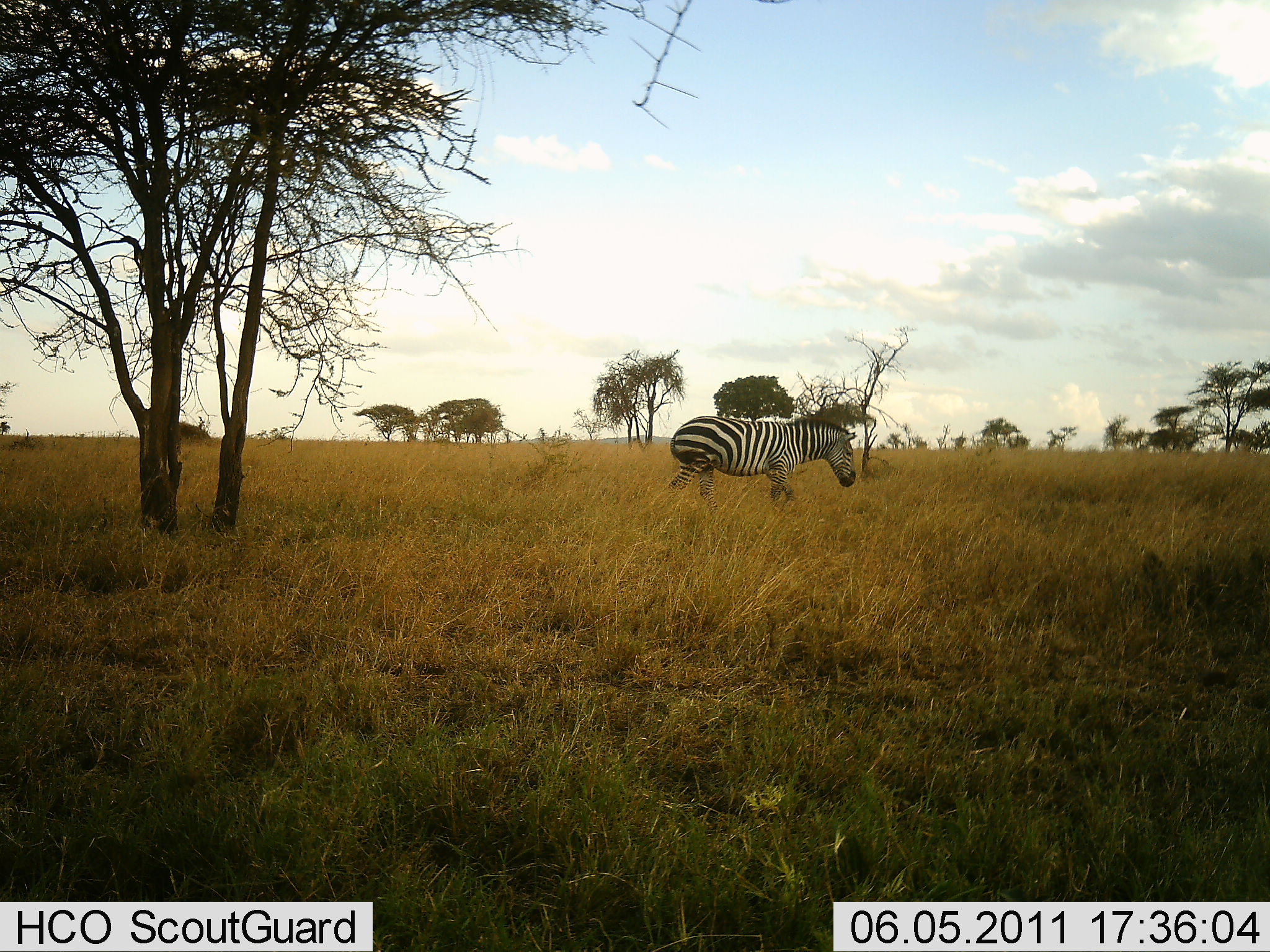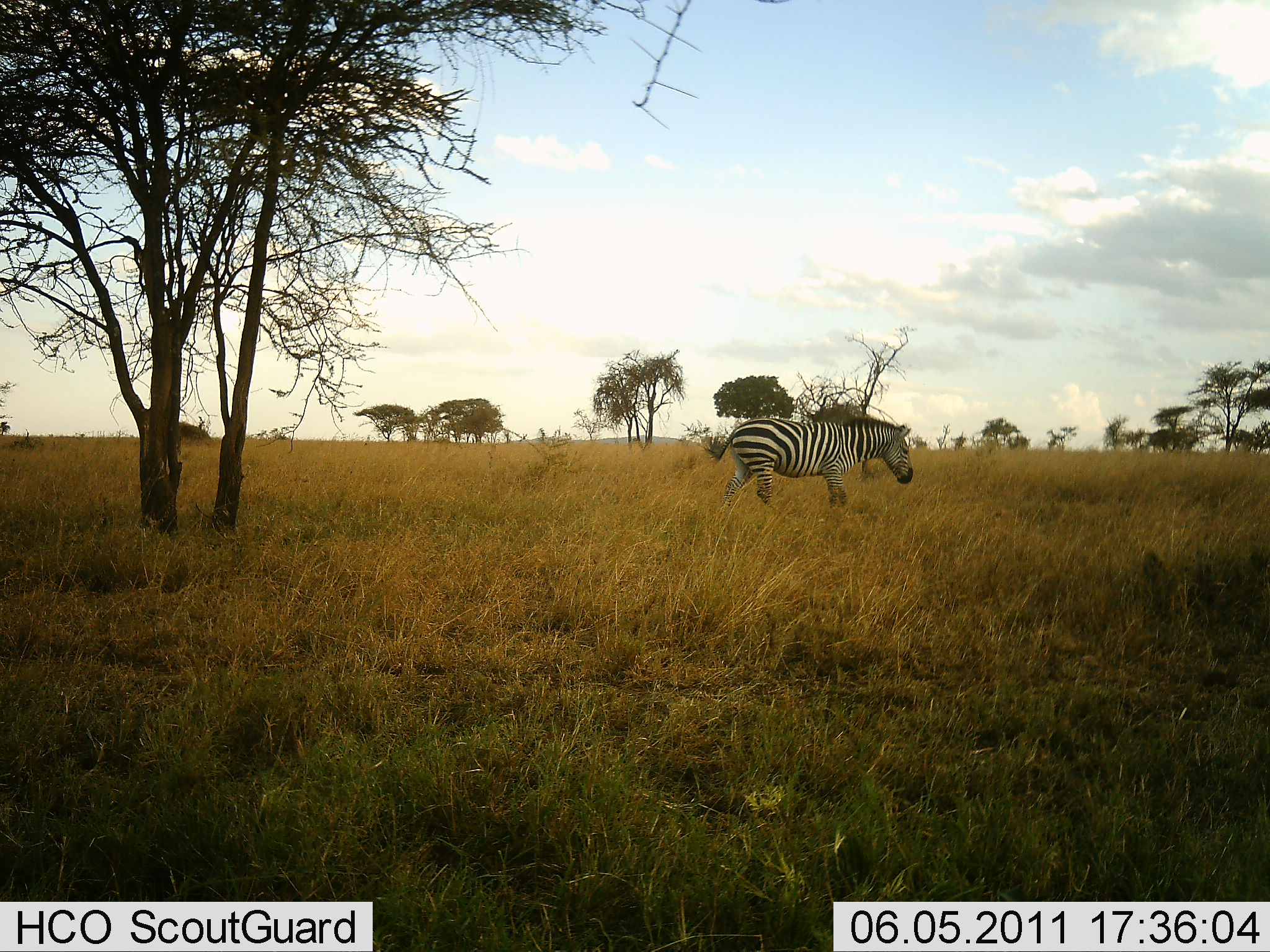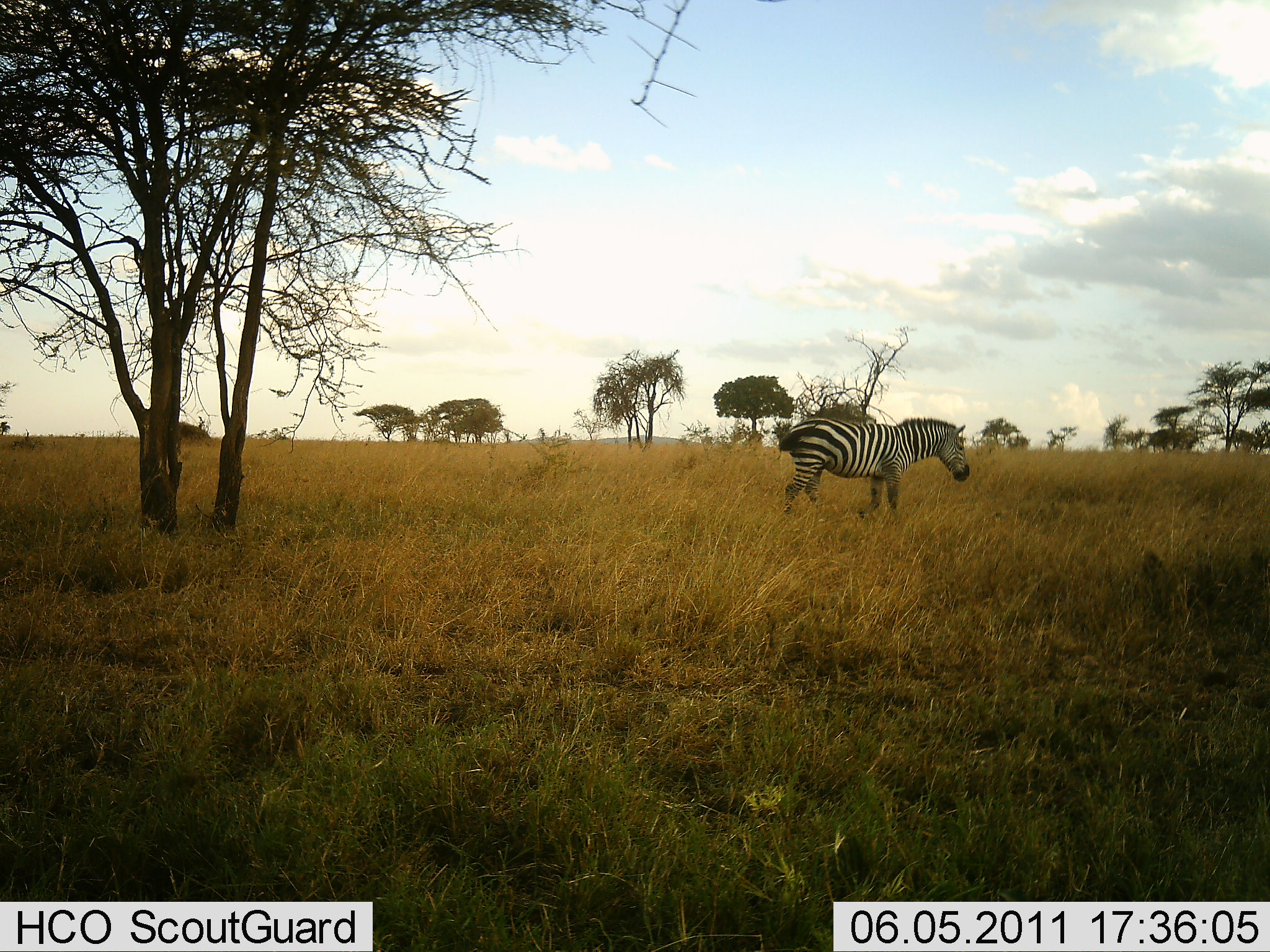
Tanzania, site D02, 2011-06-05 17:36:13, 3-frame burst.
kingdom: Animalia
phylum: Chordata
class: Mammalia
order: Perissodactyla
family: Equidae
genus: Equus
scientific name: Equus quagga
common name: plains zebra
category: zebra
Zebra (plains zebra) (Equus quagga), count 1. Behavior (volunteer vote fractions): standing 0%, resting 0%, moving 100%, interacting 0%. Young present (vote fraction): 0%. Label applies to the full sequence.